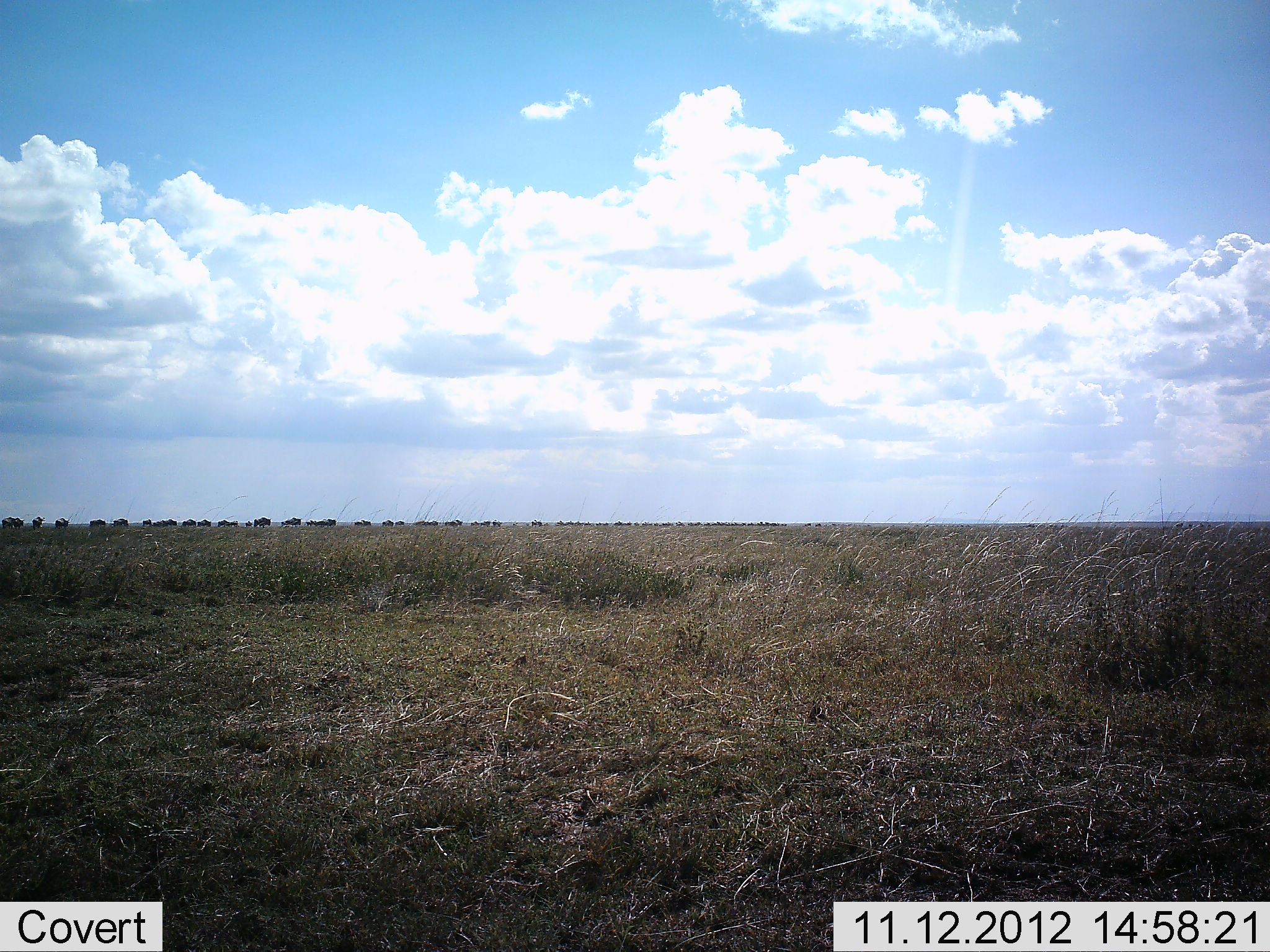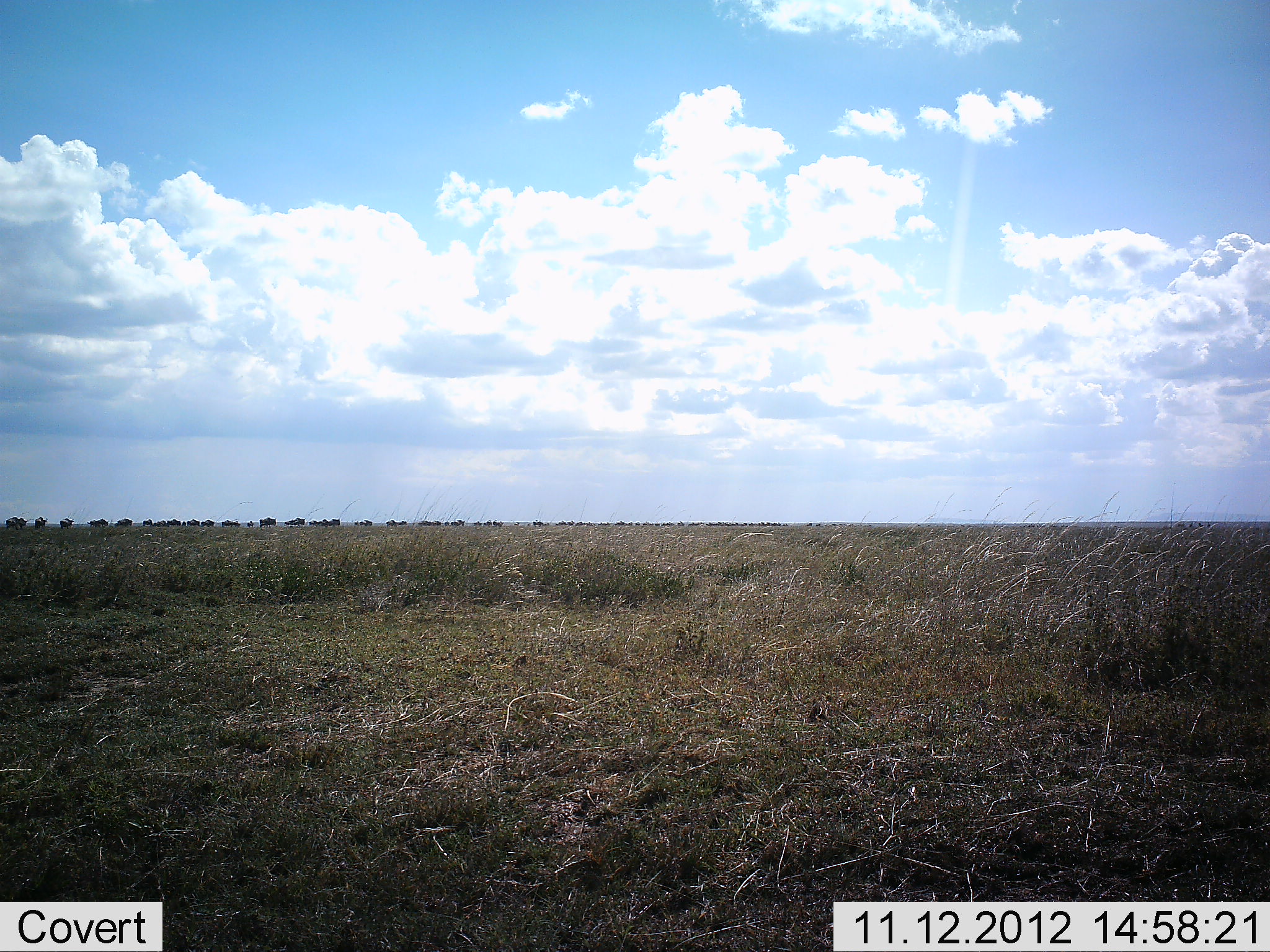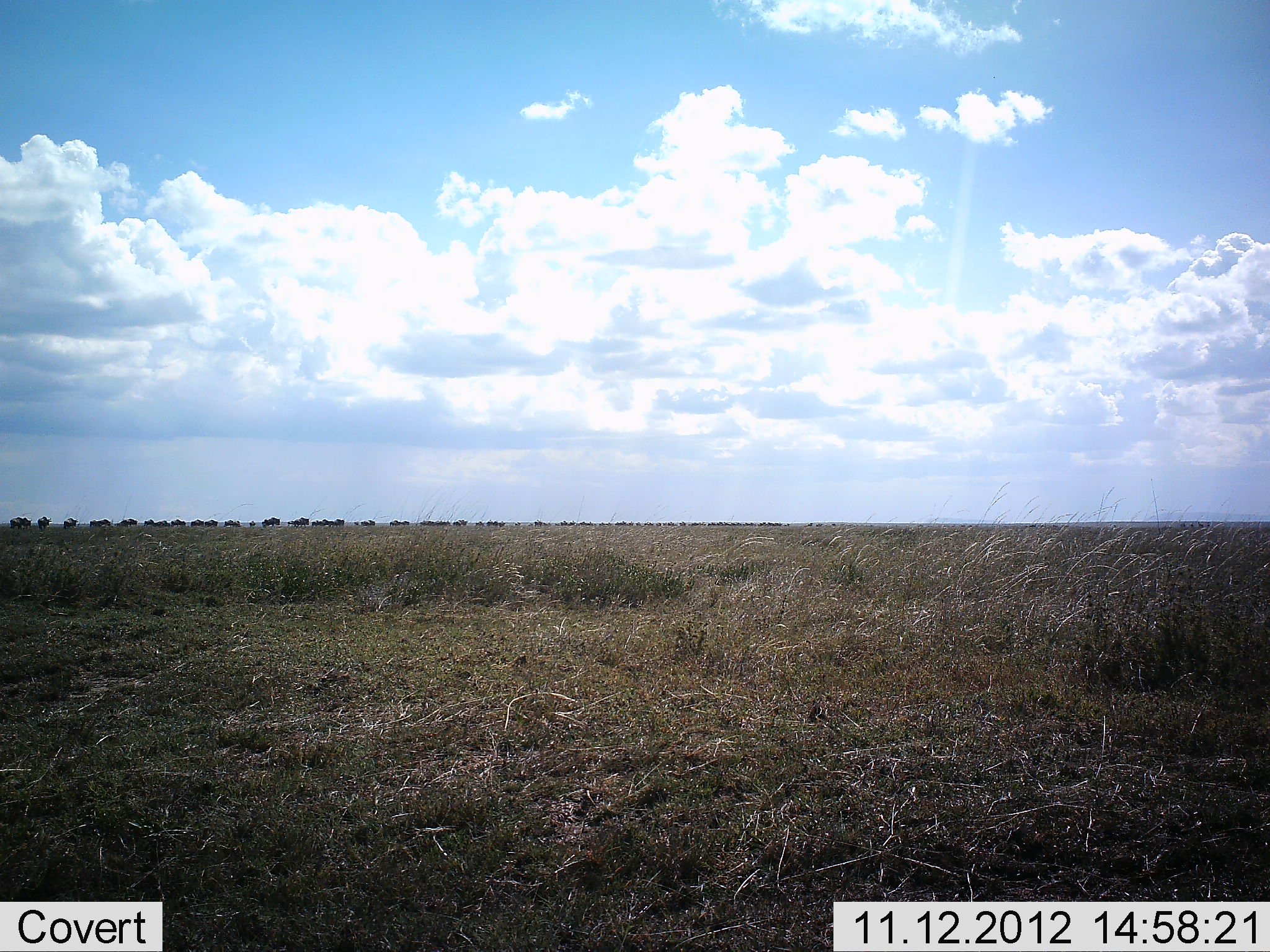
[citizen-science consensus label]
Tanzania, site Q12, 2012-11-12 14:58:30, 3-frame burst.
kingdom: Animalia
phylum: Chordata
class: Mammalia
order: Artiodactyla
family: Bovidae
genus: Connochaetes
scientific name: Connochaetes taurinus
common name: blue wildebeest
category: wildebeest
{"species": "wildebeest (blue wildebeest) (Connochaetes taurinus)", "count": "11-50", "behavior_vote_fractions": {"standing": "0%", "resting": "0%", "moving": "100%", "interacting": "0%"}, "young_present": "0%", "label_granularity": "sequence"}